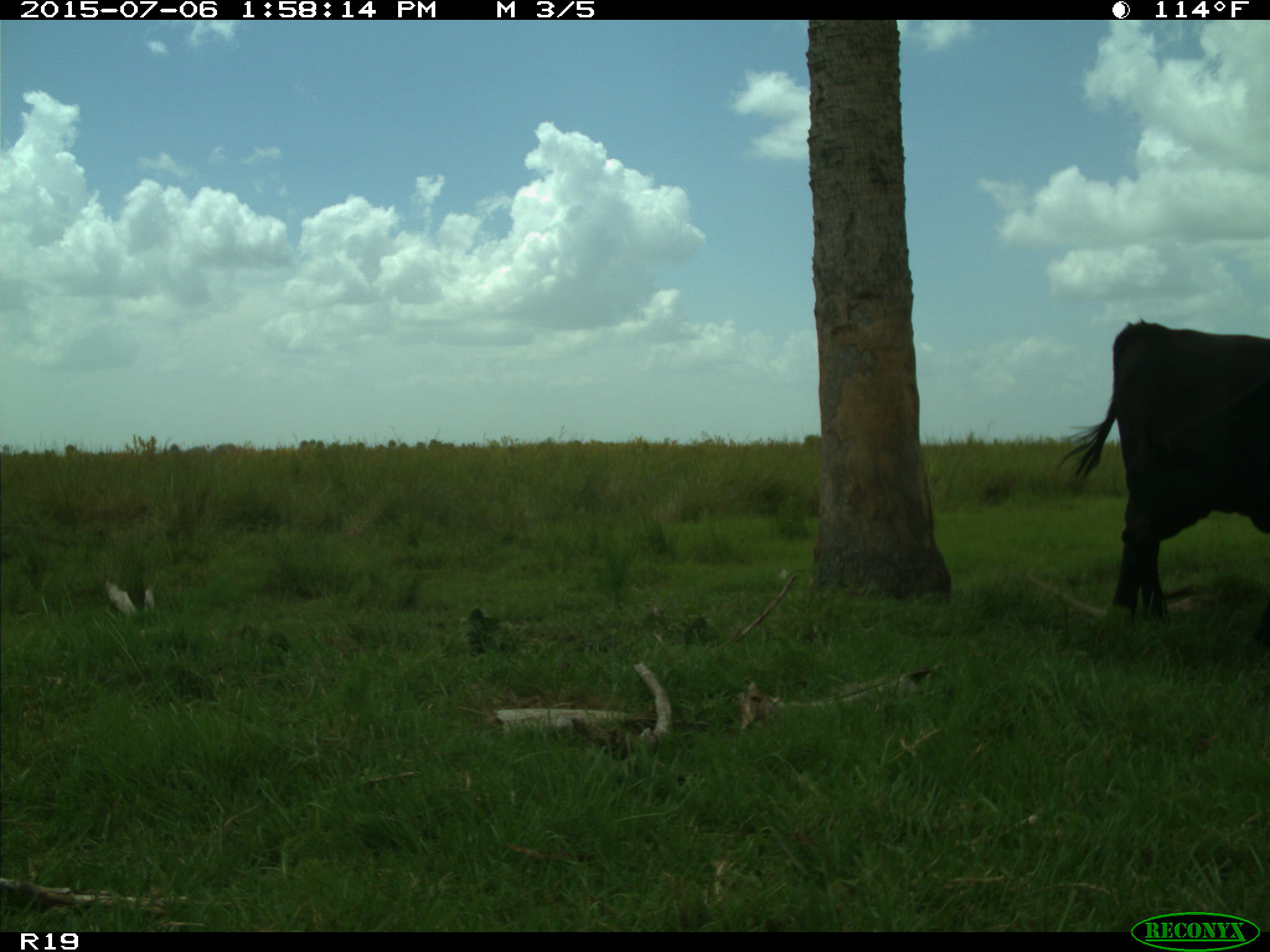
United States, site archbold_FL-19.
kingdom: Animalia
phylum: Chordata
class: Mammalia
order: Artiodactyla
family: Bovidae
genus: Bos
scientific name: Bos taurus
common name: domestic cow